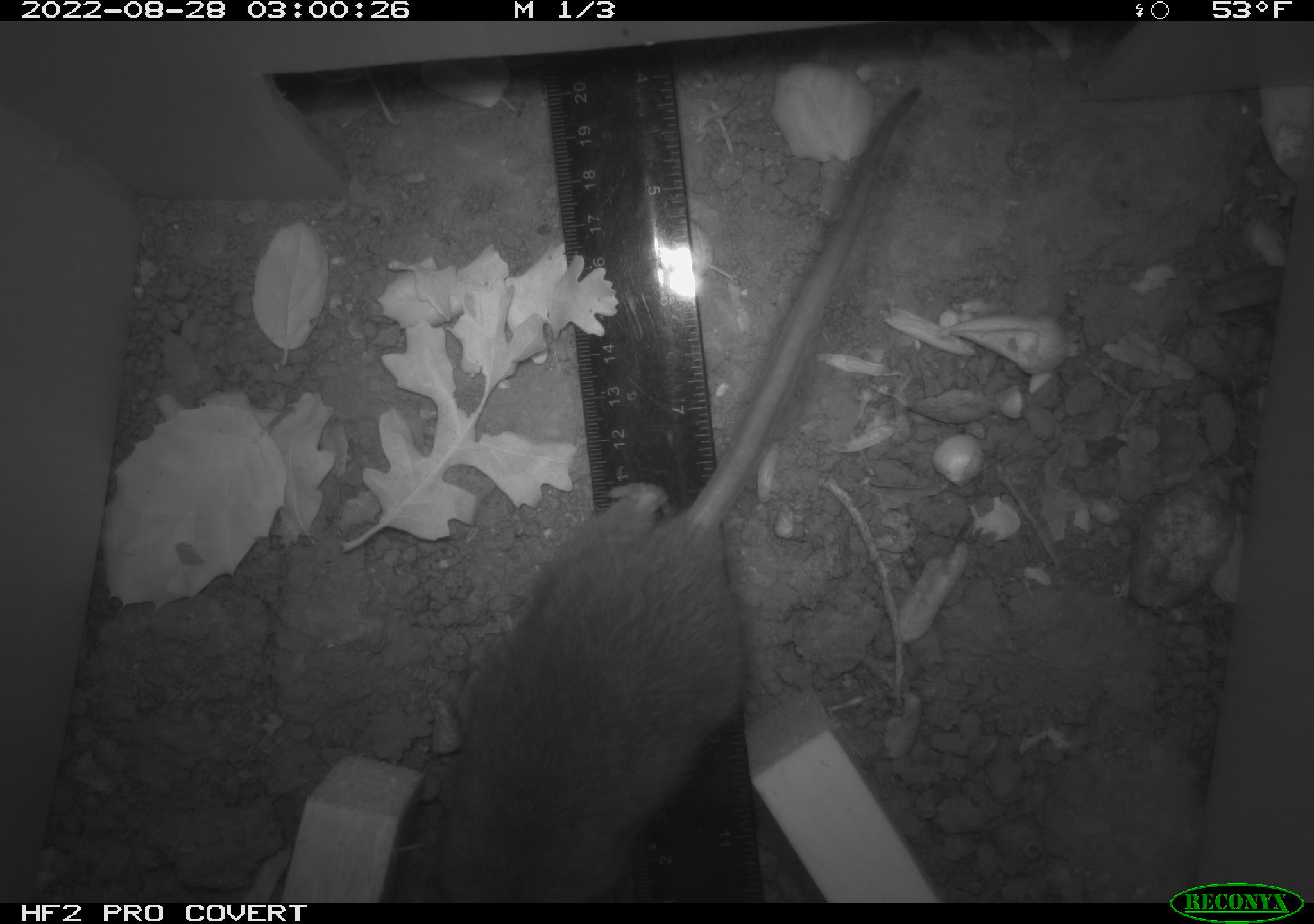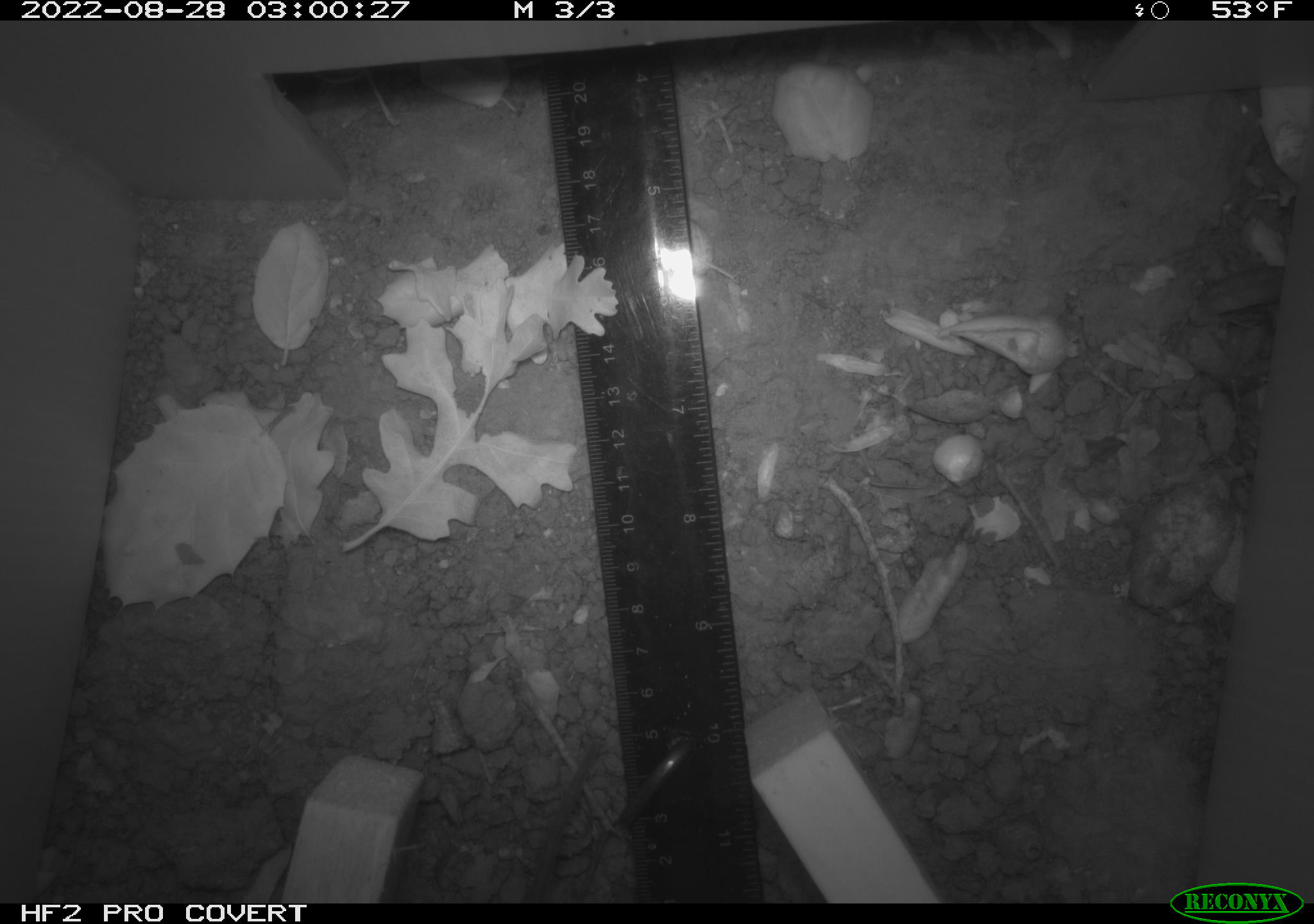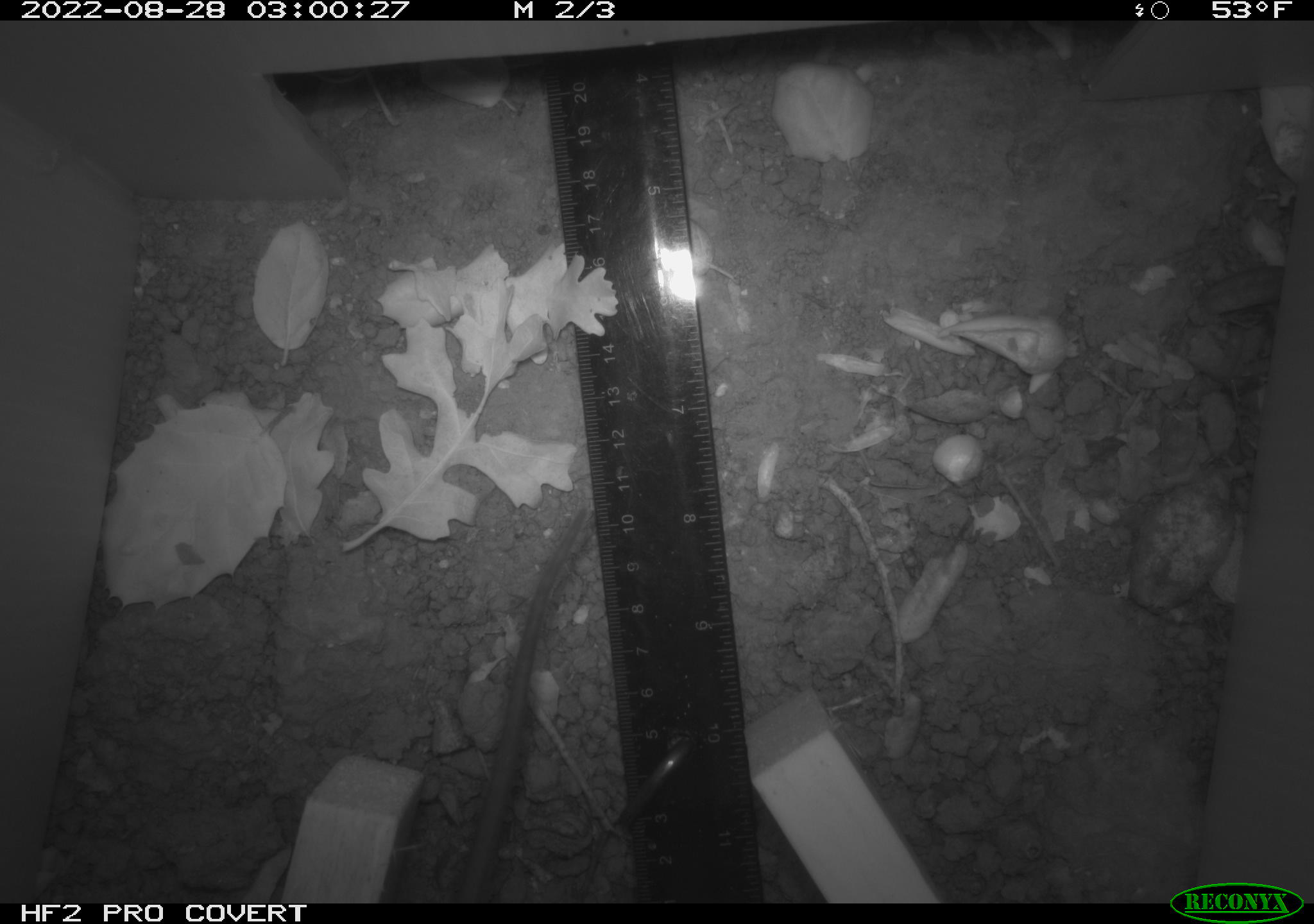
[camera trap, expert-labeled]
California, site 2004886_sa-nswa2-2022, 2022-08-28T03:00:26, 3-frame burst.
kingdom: Animalia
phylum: Chordata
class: Mammalia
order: Rodentia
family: Muridae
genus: Rattus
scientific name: Rattus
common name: rat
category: rattus species